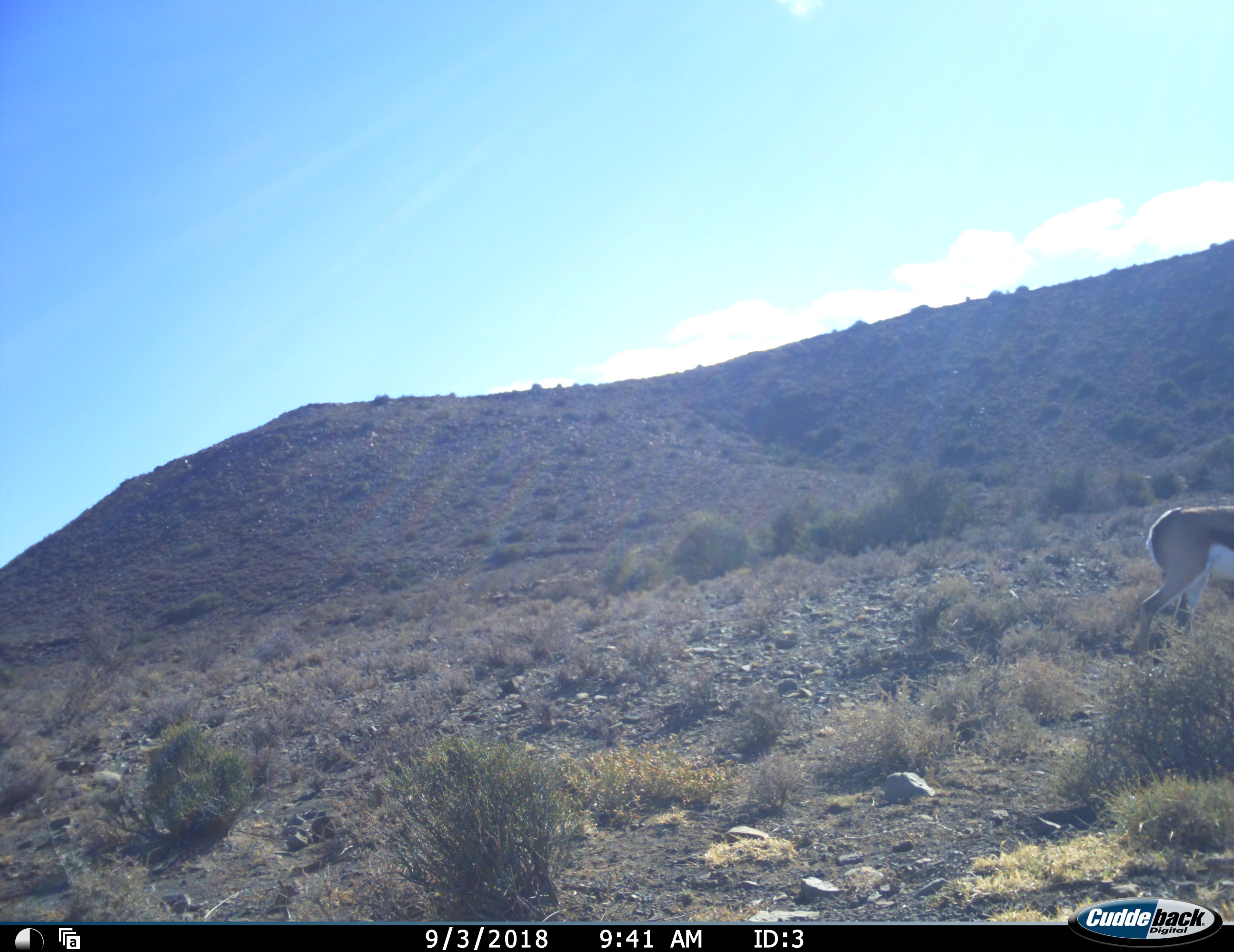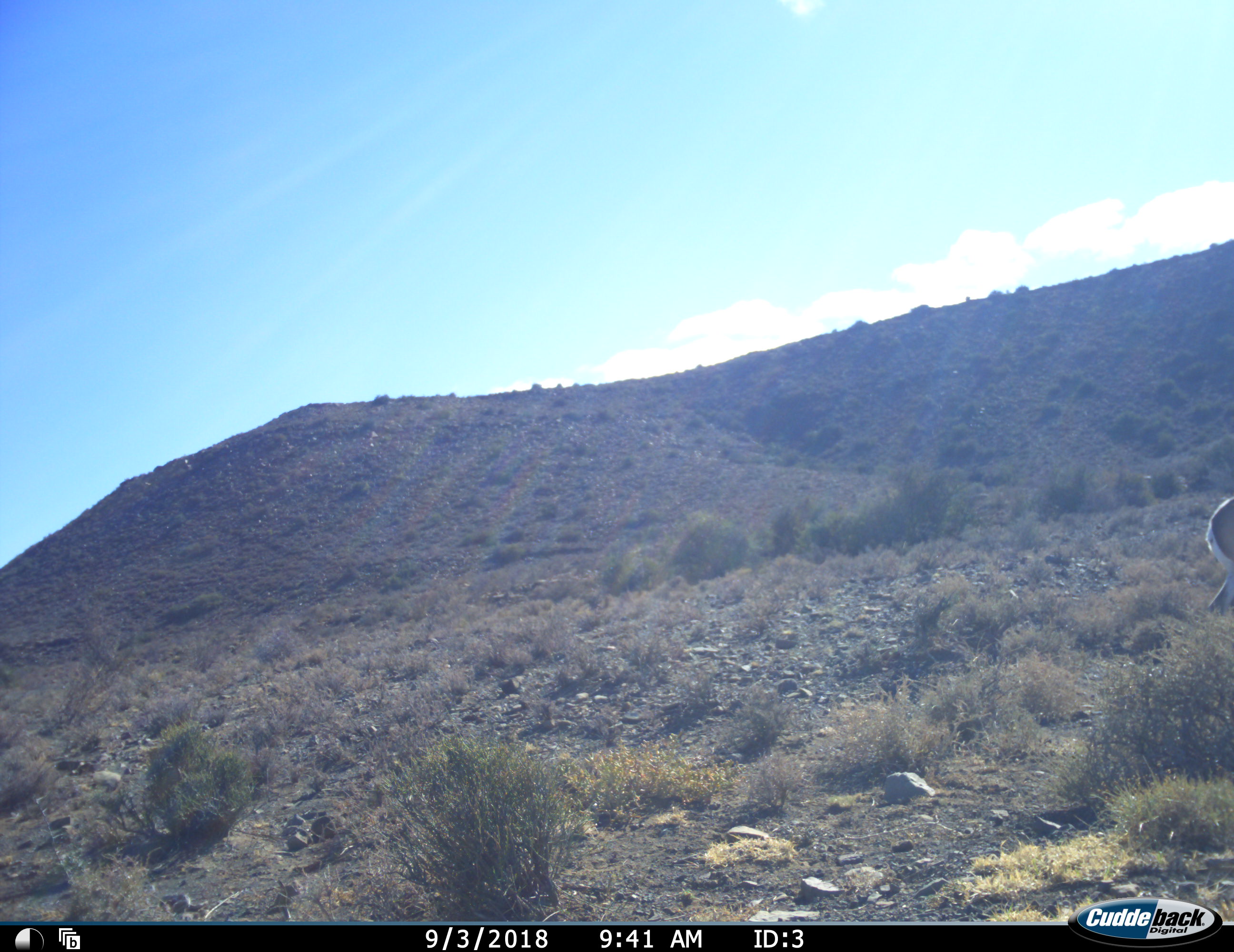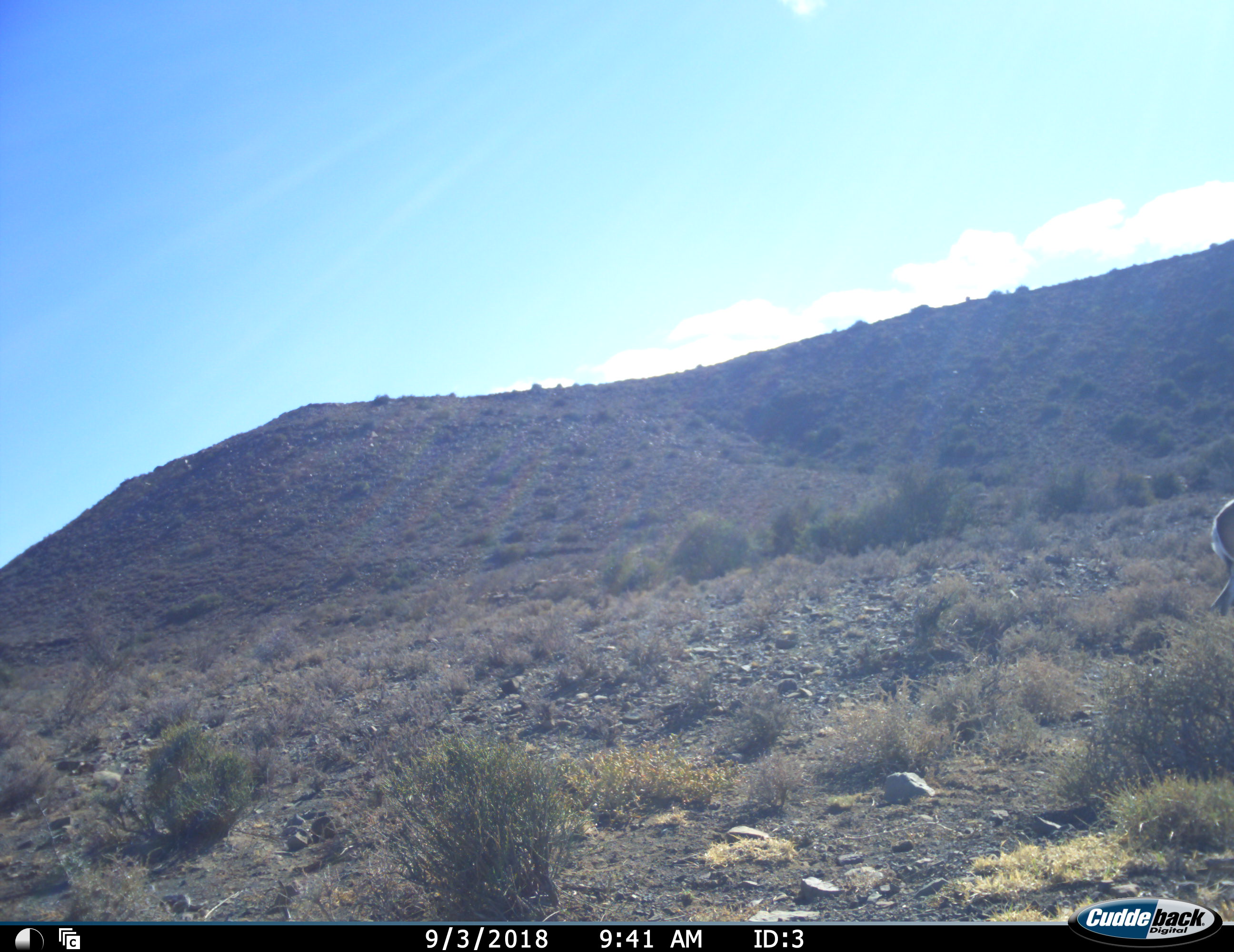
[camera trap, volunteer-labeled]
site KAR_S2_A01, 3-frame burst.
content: unidentified animal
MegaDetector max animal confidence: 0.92